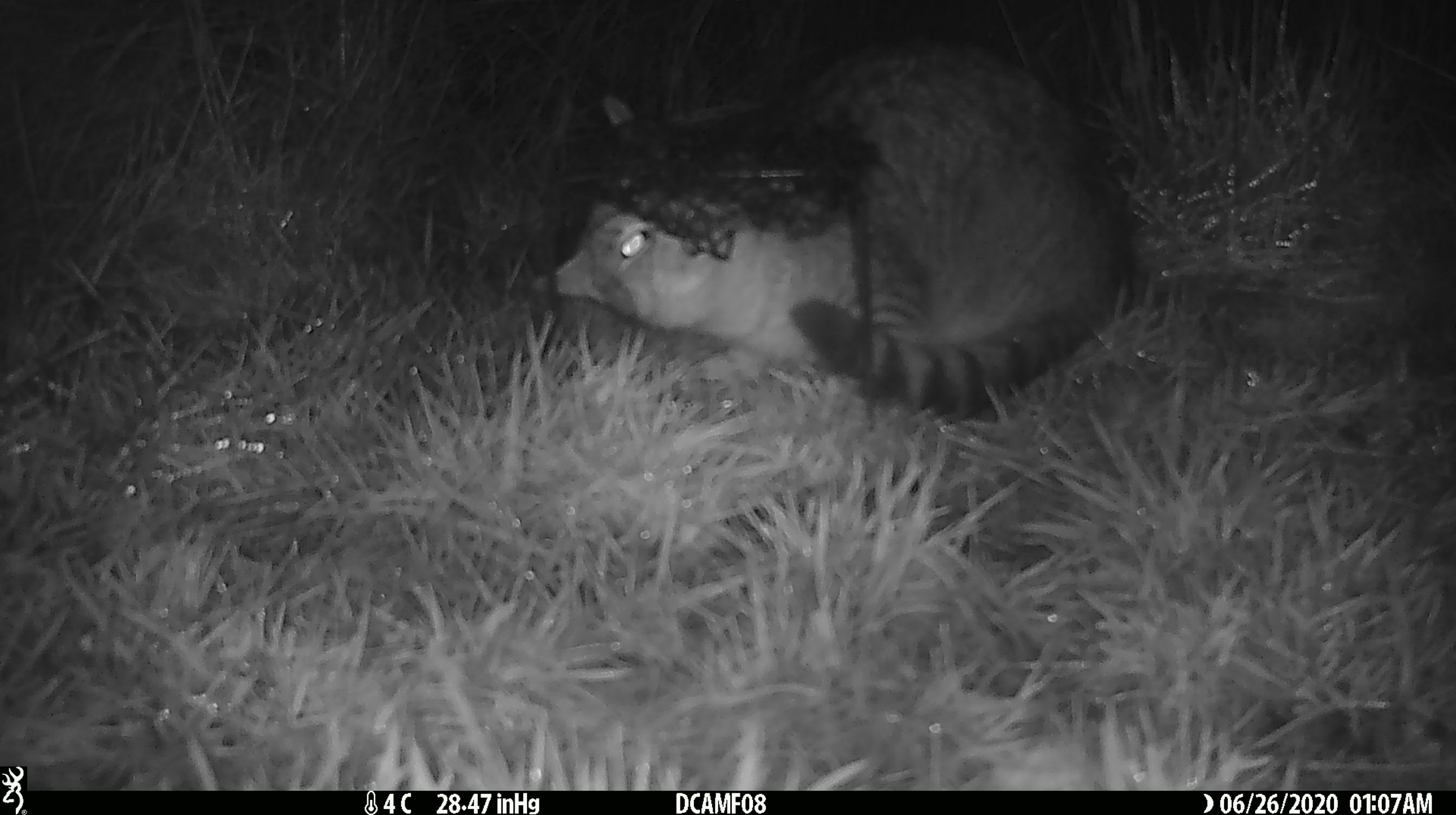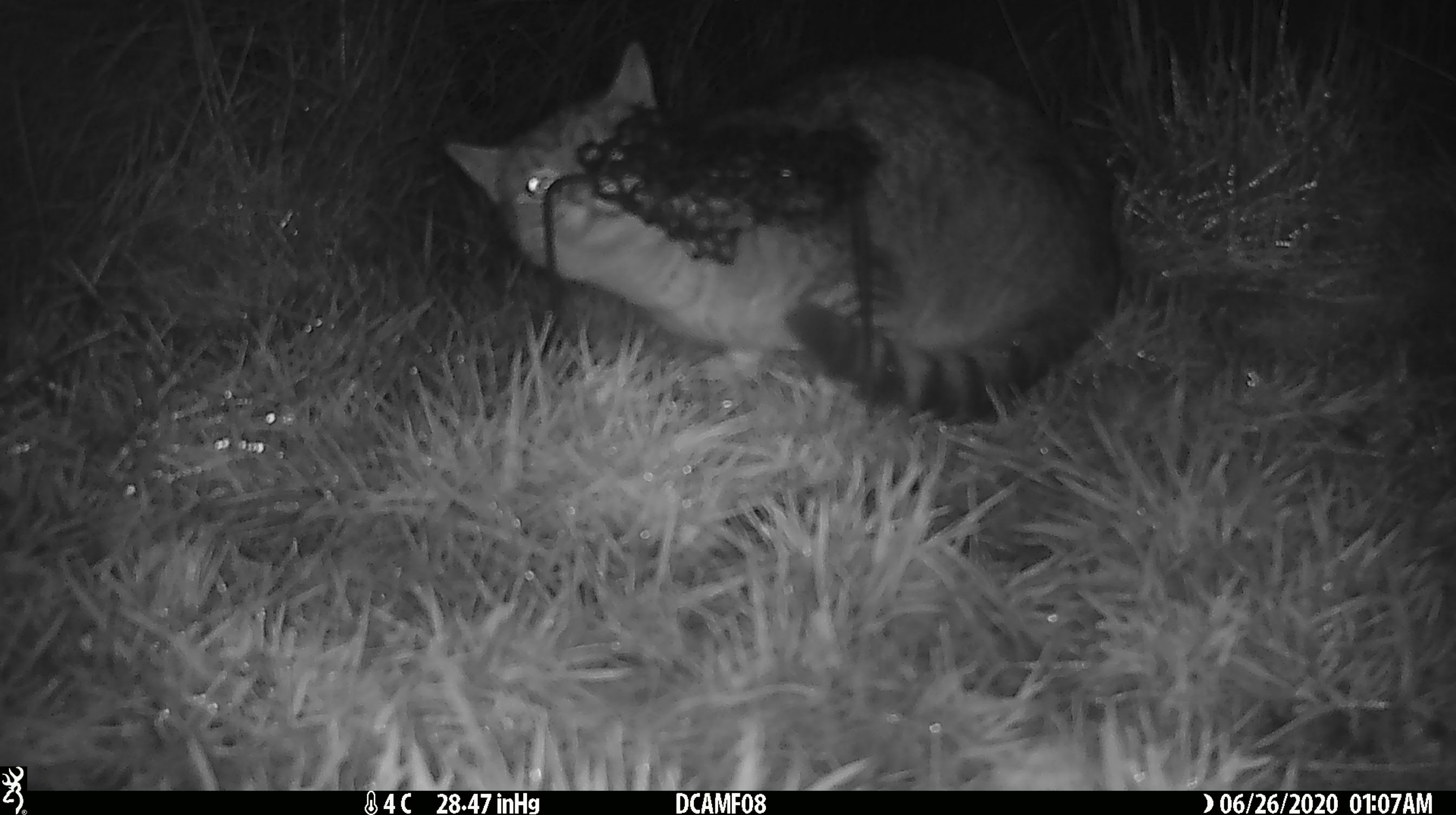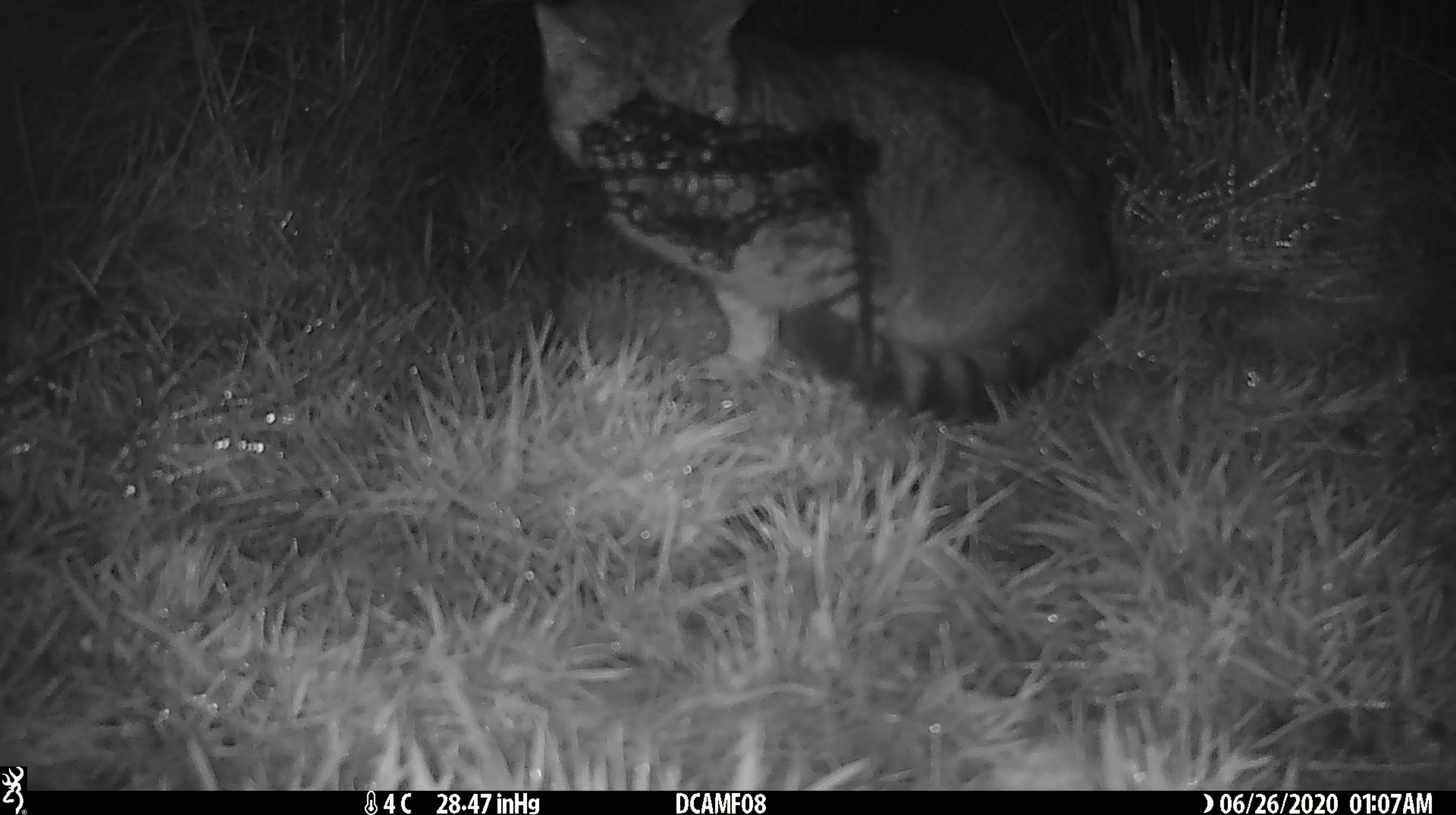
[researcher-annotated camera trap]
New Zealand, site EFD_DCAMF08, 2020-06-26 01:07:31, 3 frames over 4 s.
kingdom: Animalia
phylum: Chordata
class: Mammalia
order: Carnivora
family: Felidae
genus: Felis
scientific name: Felis catus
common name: domestic cat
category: cat